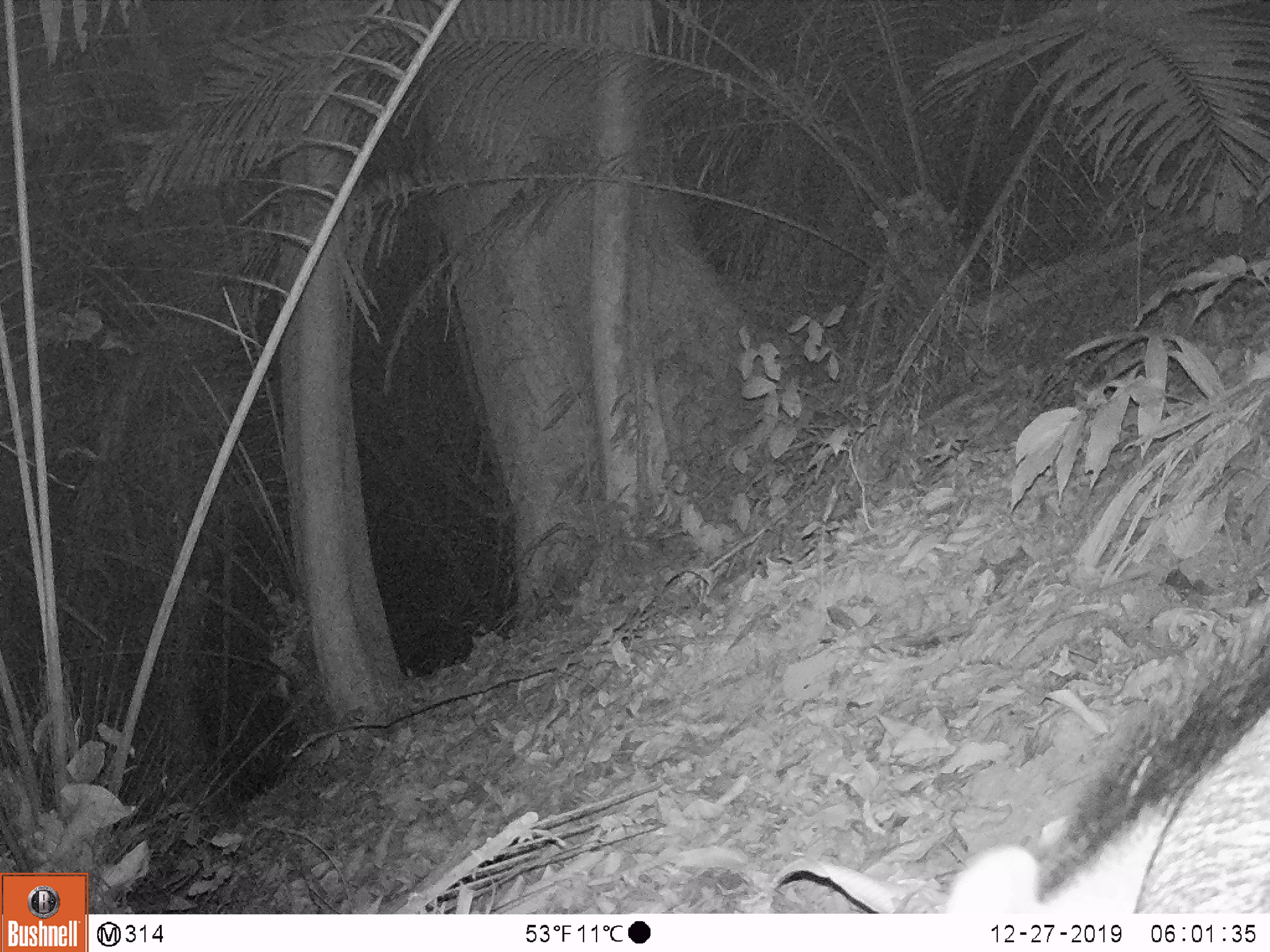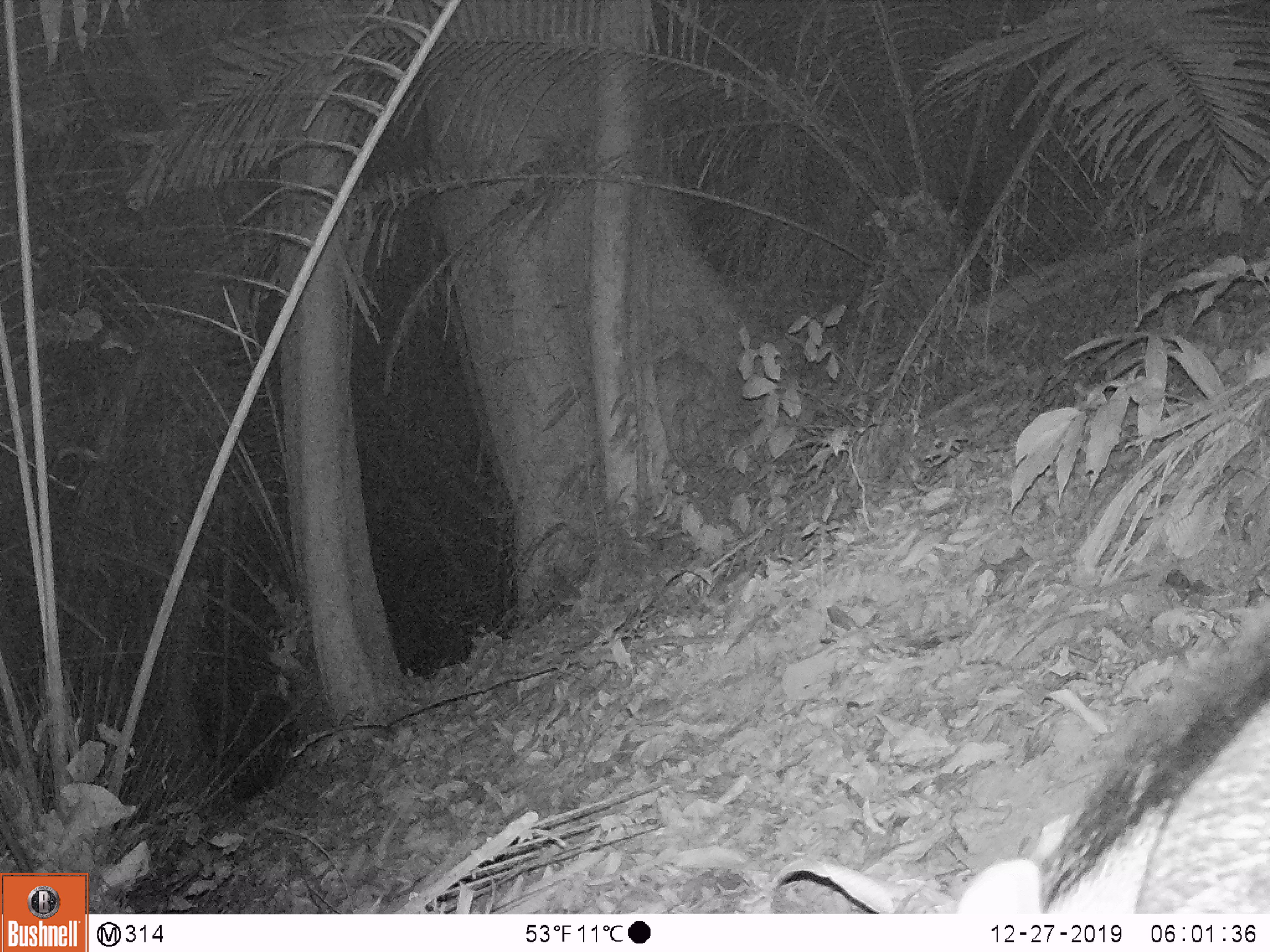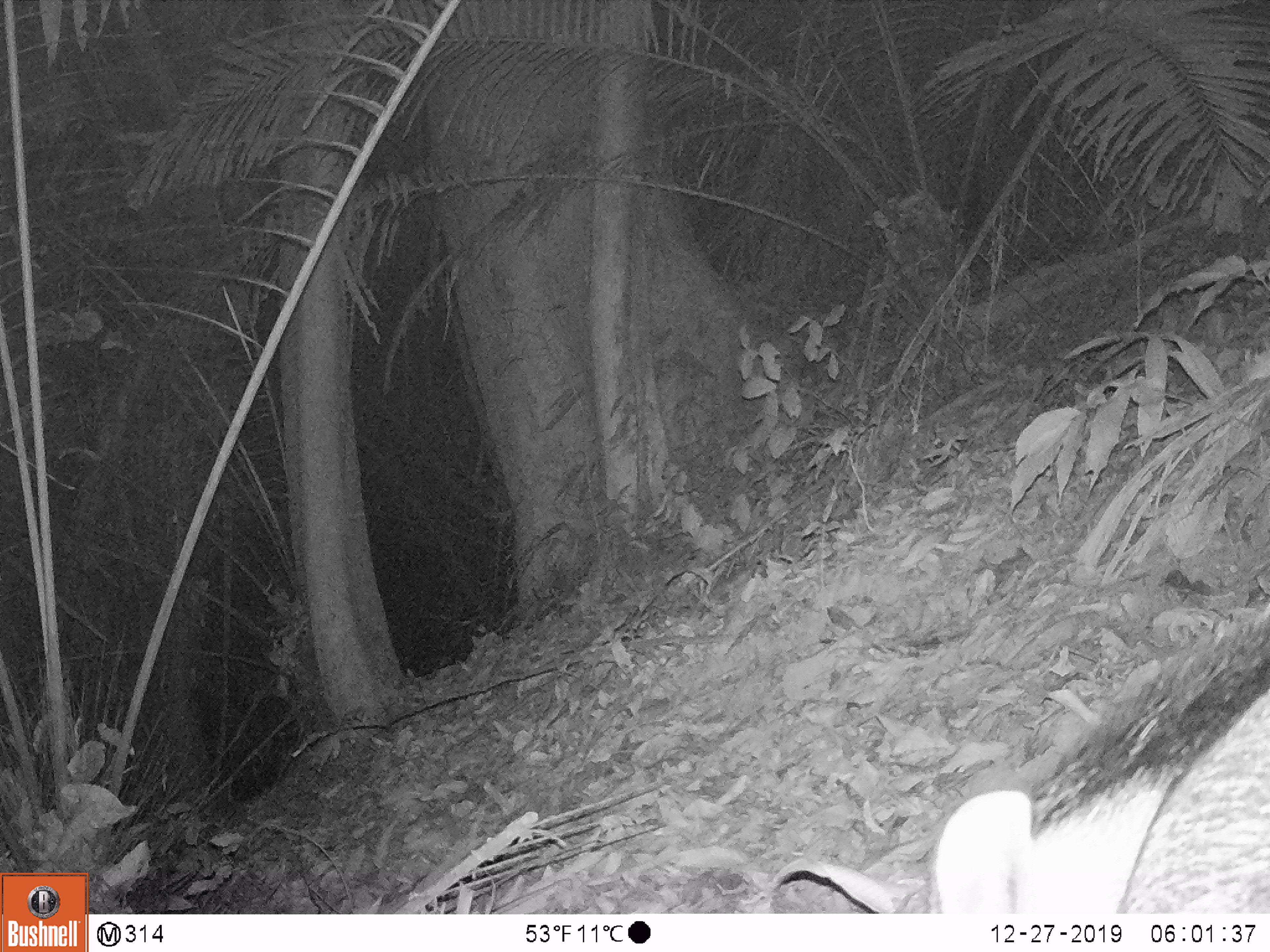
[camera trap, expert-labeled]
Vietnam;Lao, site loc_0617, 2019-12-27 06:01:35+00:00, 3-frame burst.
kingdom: Animalia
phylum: Chordata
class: Mammalia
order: Artiodactyla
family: Suidae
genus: Sus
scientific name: Sus scrofa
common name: eurasian wild pig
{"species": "eurasian wild pig (Sus scrofa)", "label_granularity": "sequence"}